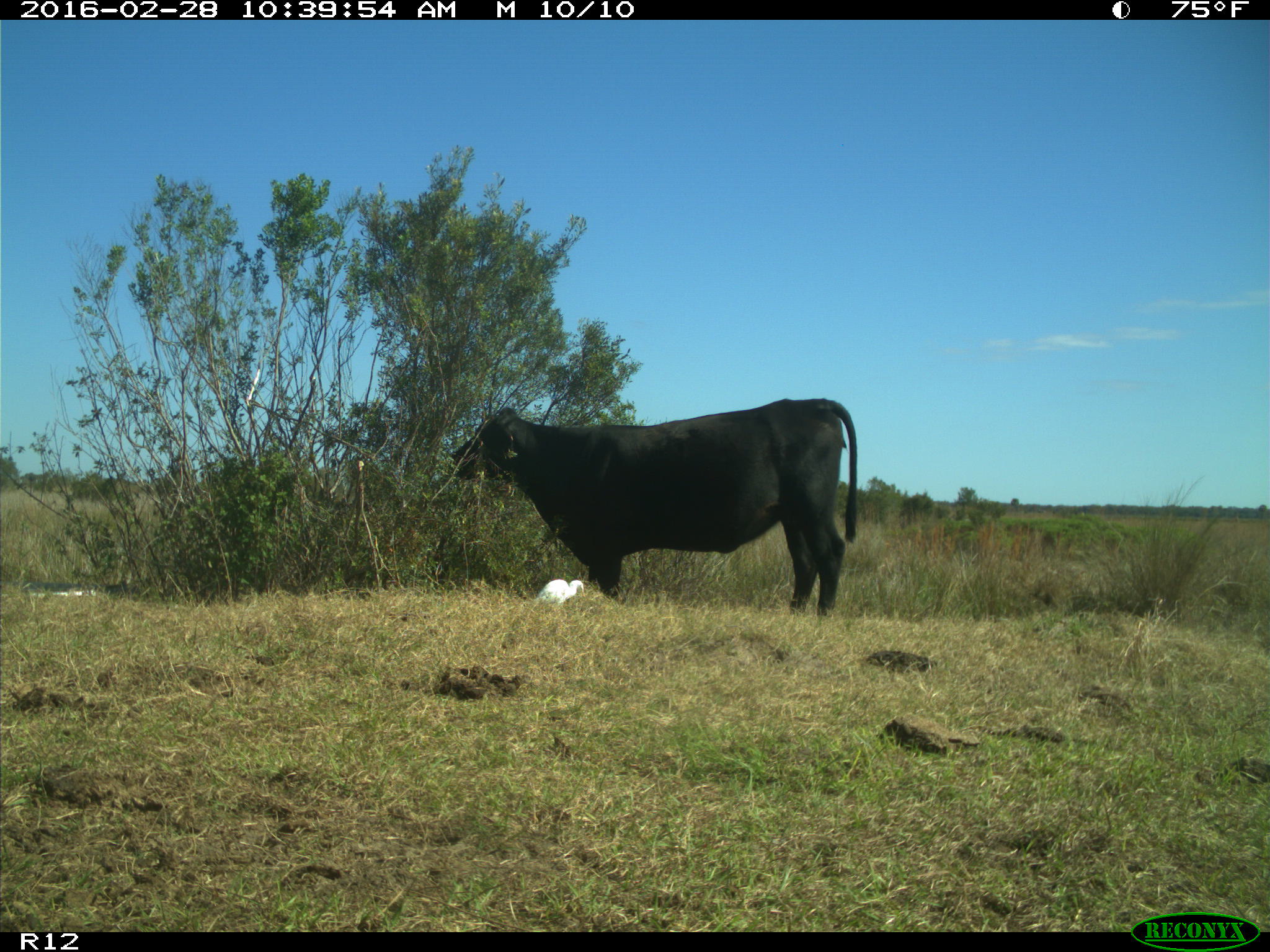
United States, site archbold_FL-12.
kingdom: Animalia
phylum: Chordata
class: Mammalia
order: Artiodactyla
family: Bovidae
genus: Bos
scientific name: Bos taurus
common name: domestic cow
Bos taurus (domestic cow).